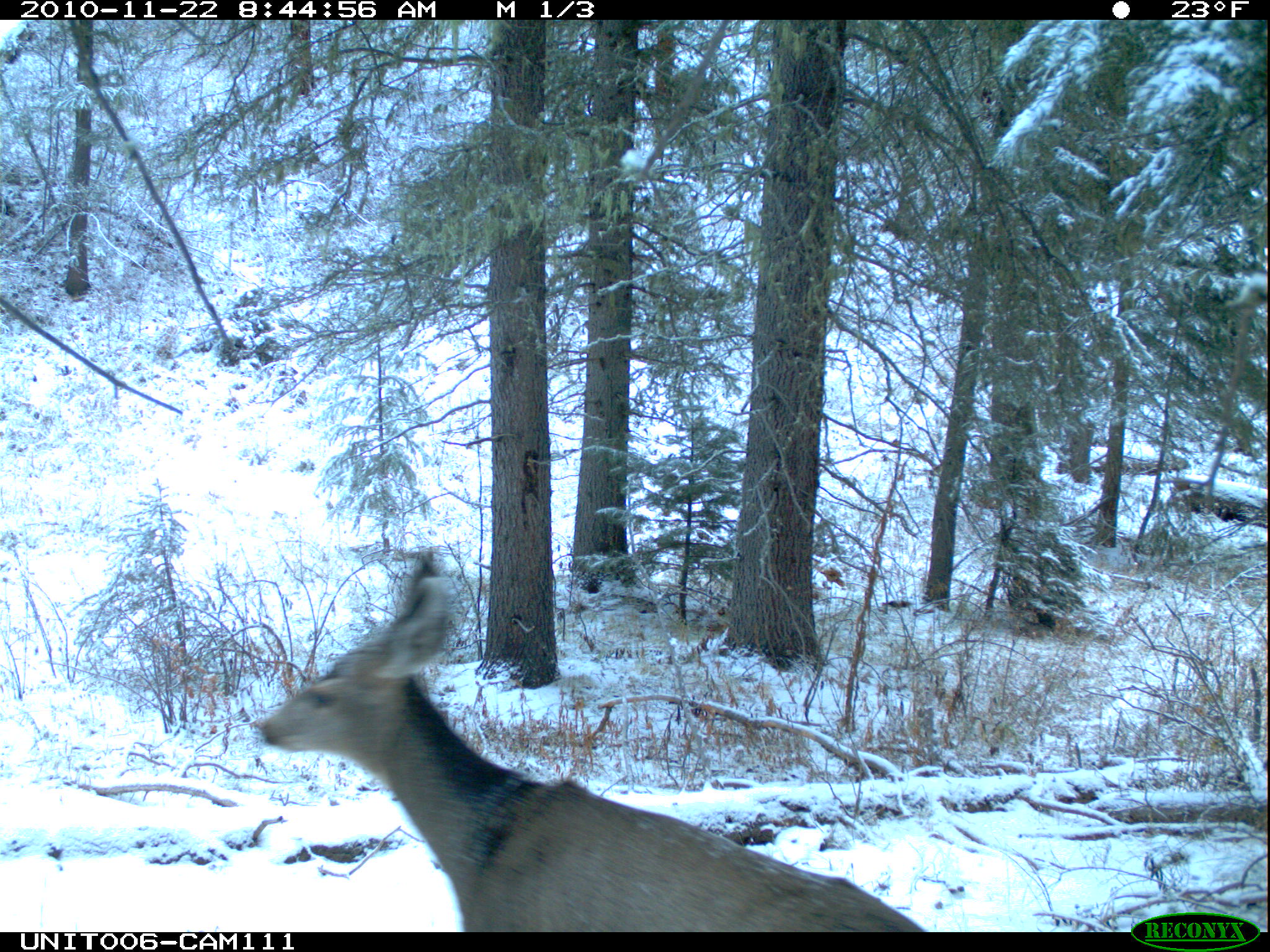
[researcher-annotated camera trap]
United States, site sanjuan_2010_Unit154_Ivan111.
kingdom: Animalia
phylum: Chordata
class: Mammalia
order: Artiodactyla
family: Cervidae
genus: Odocoileus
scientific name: Odocoileus hemionus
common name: mule deer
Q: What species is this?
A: Odocoileus hemionus (mule deer).